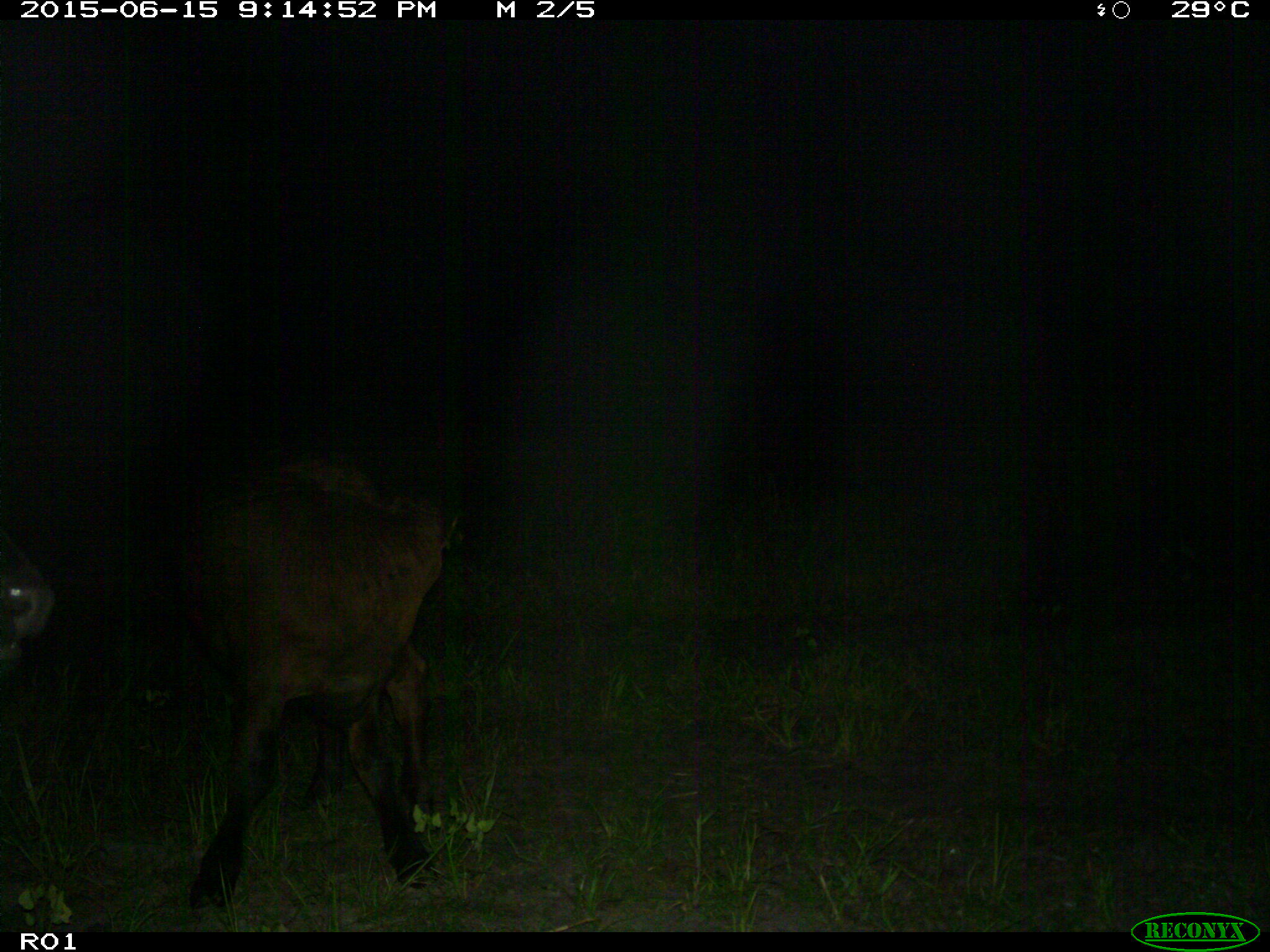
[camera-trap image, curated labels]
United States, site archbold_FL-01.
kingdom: Animalia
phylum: Chordata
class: Mammalia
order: Artiodactyla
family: Bovidae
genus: Bos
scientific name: Bos taurus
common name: domestic cow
Bos taurus (domestic cow).